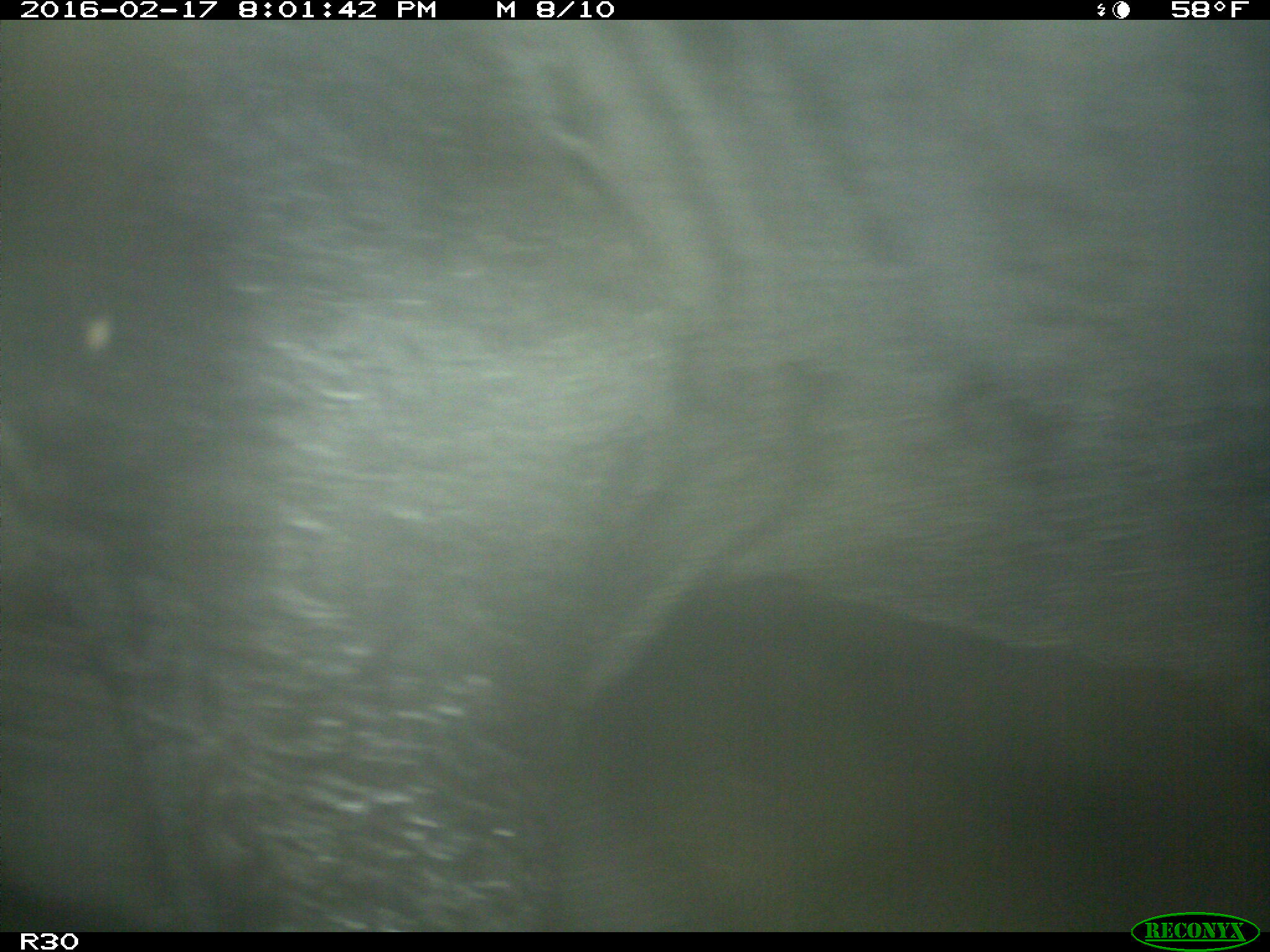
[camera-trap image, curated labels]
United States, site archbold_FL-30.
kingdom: Animalia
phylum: Chordata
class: Mammalia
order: Artiodactyla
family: Bovidae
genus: Bos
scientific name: Bos taurus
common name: domestic cow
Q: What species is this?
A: Bos taurus (domestic cow).